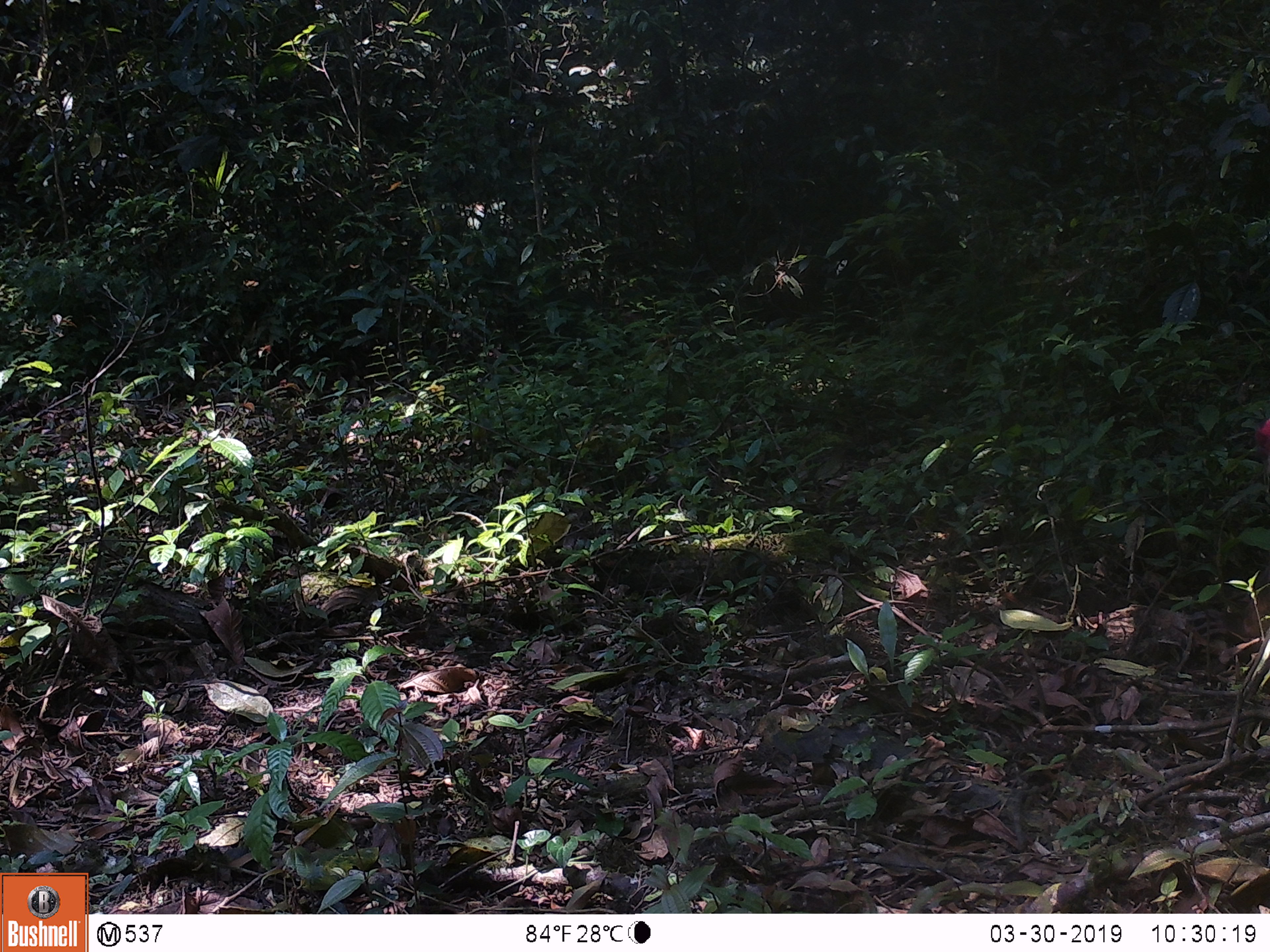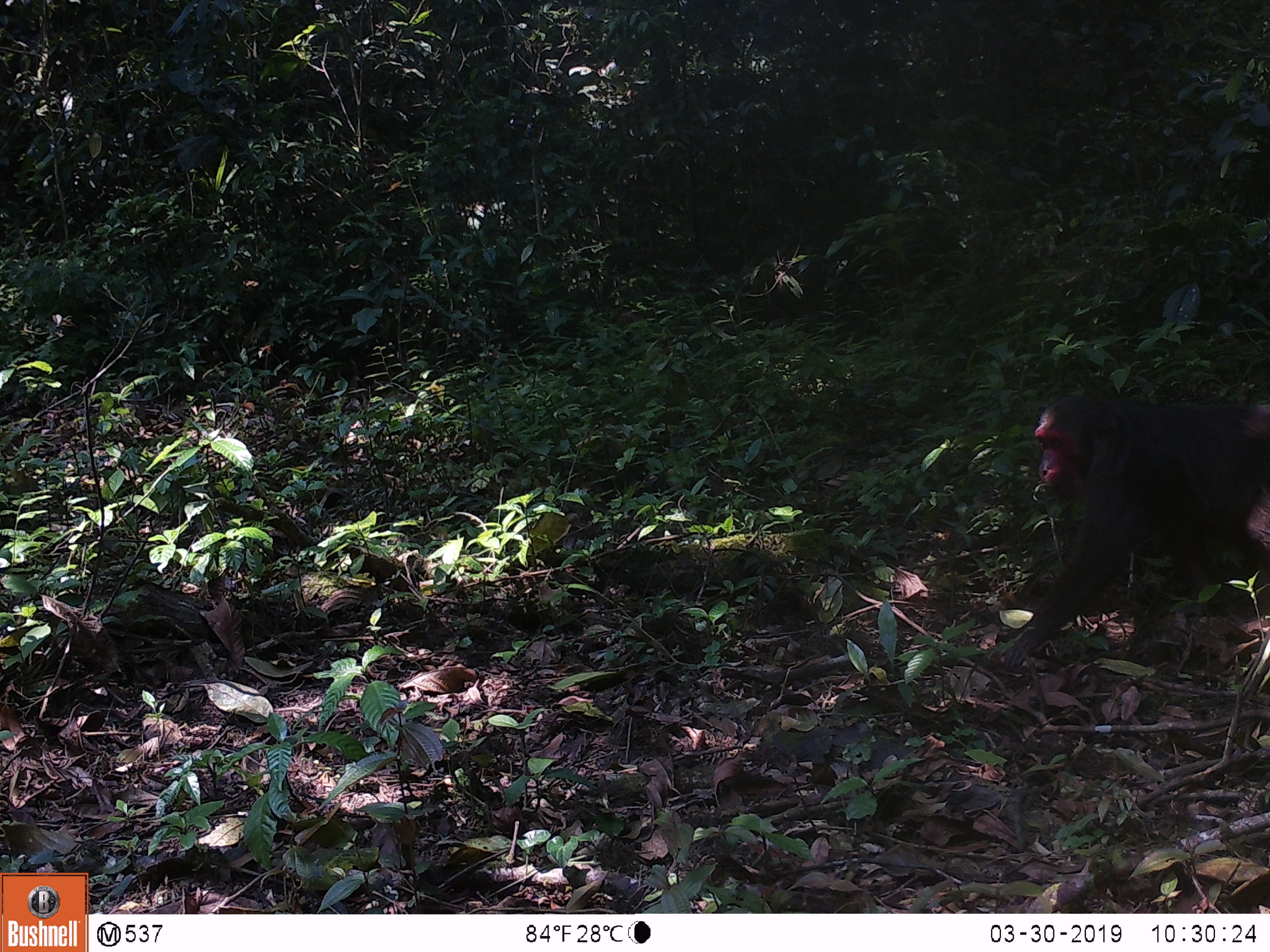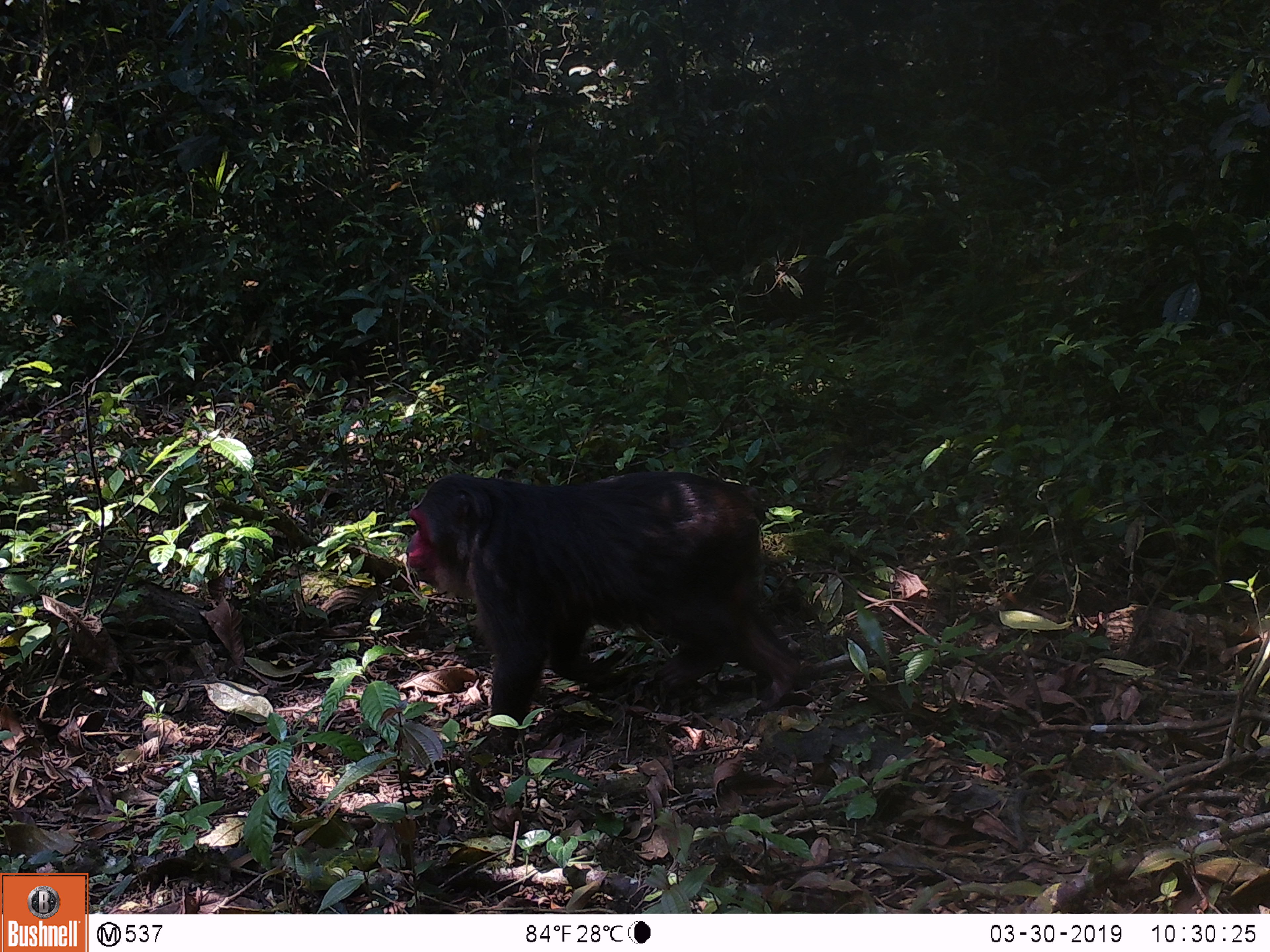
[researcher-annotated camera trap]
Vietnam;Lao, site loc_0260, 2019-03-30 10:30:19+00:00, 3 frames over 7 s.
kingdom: Animalia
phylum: Chordata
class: Mammalia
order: Primates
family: Cercopithecidae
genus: Macaca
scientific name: Macaca arctoides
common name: stump-tailed macaque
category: stump tailed macaque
Stump tailed macaque (stump-tailed macaque) (Macaca arctoides). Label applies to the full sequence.